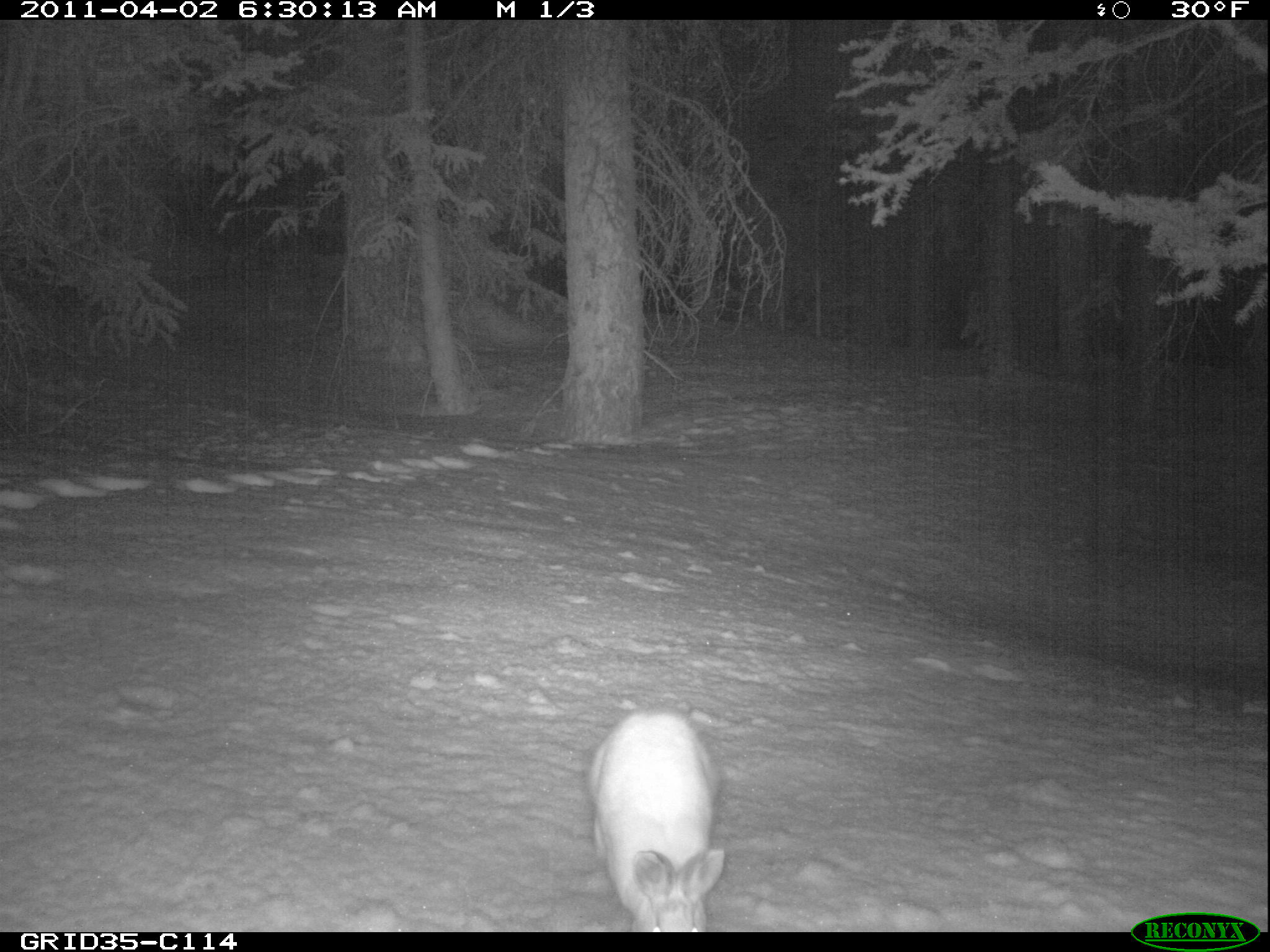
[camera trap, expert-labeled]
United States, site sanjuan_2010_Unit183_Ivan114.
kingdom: Animalia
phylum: Chordata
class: Mammalia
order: Lagomorpha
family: Leporidae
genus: Lepus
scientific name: Lepus americanus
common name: snowshoe hare